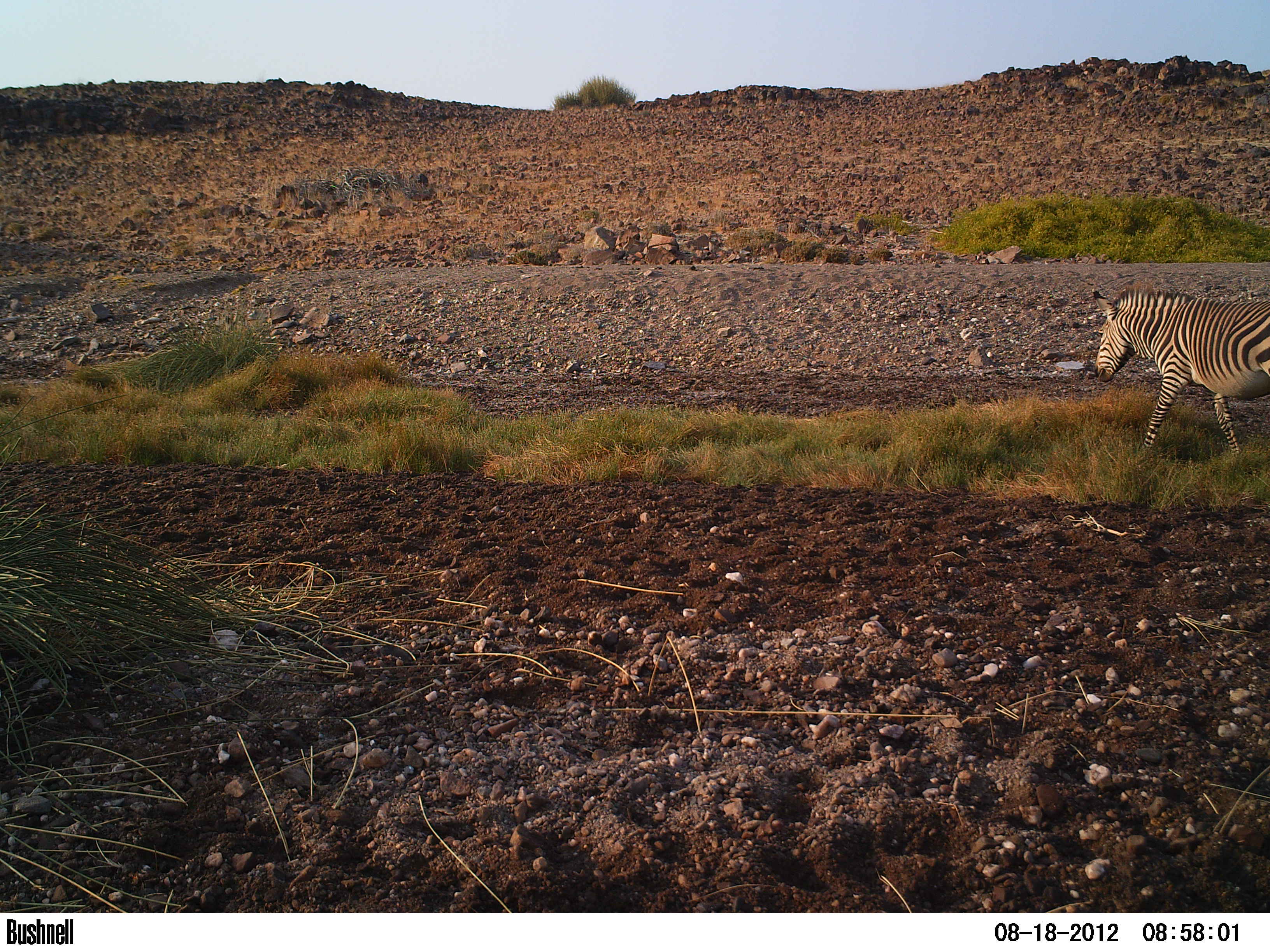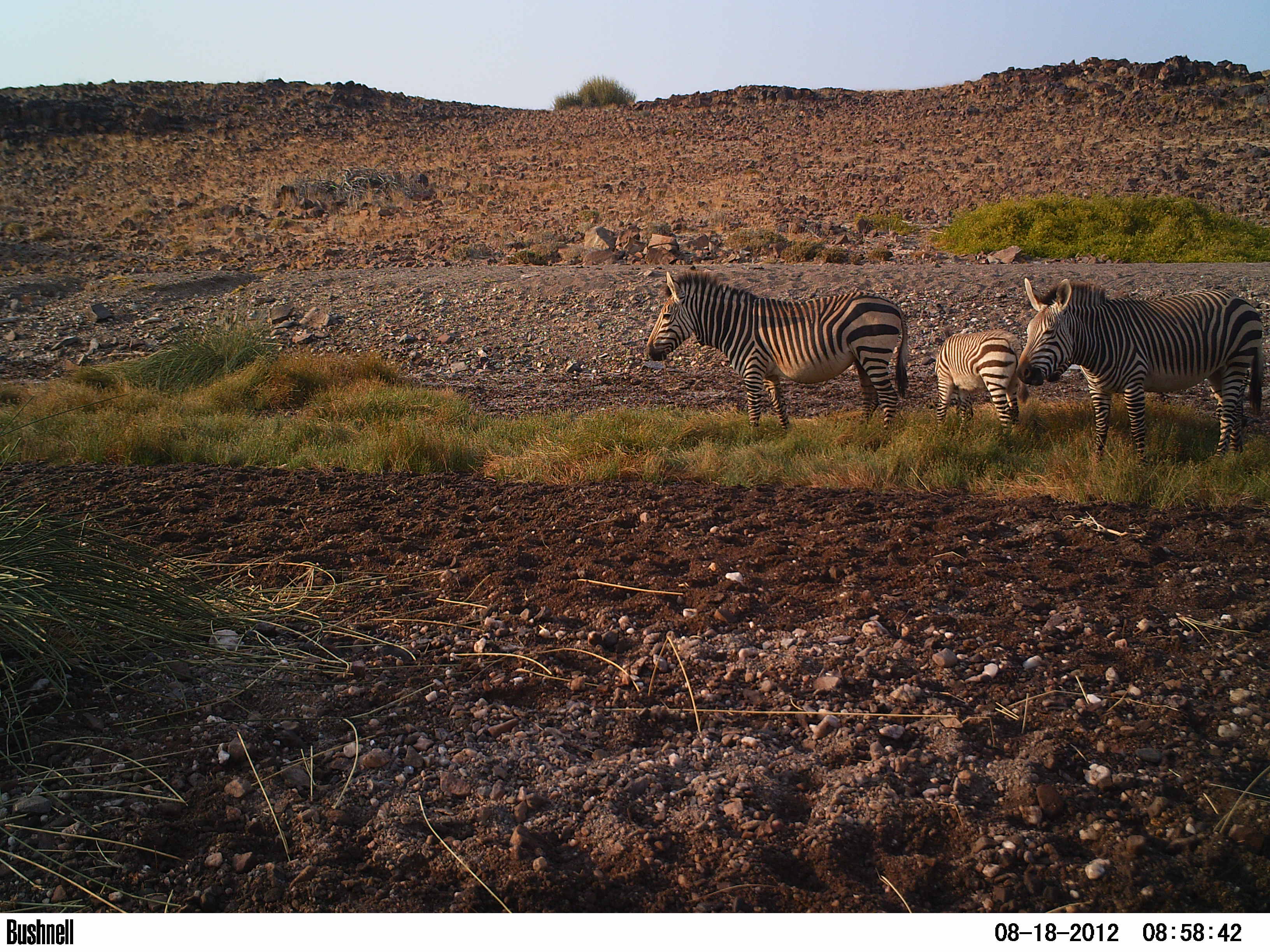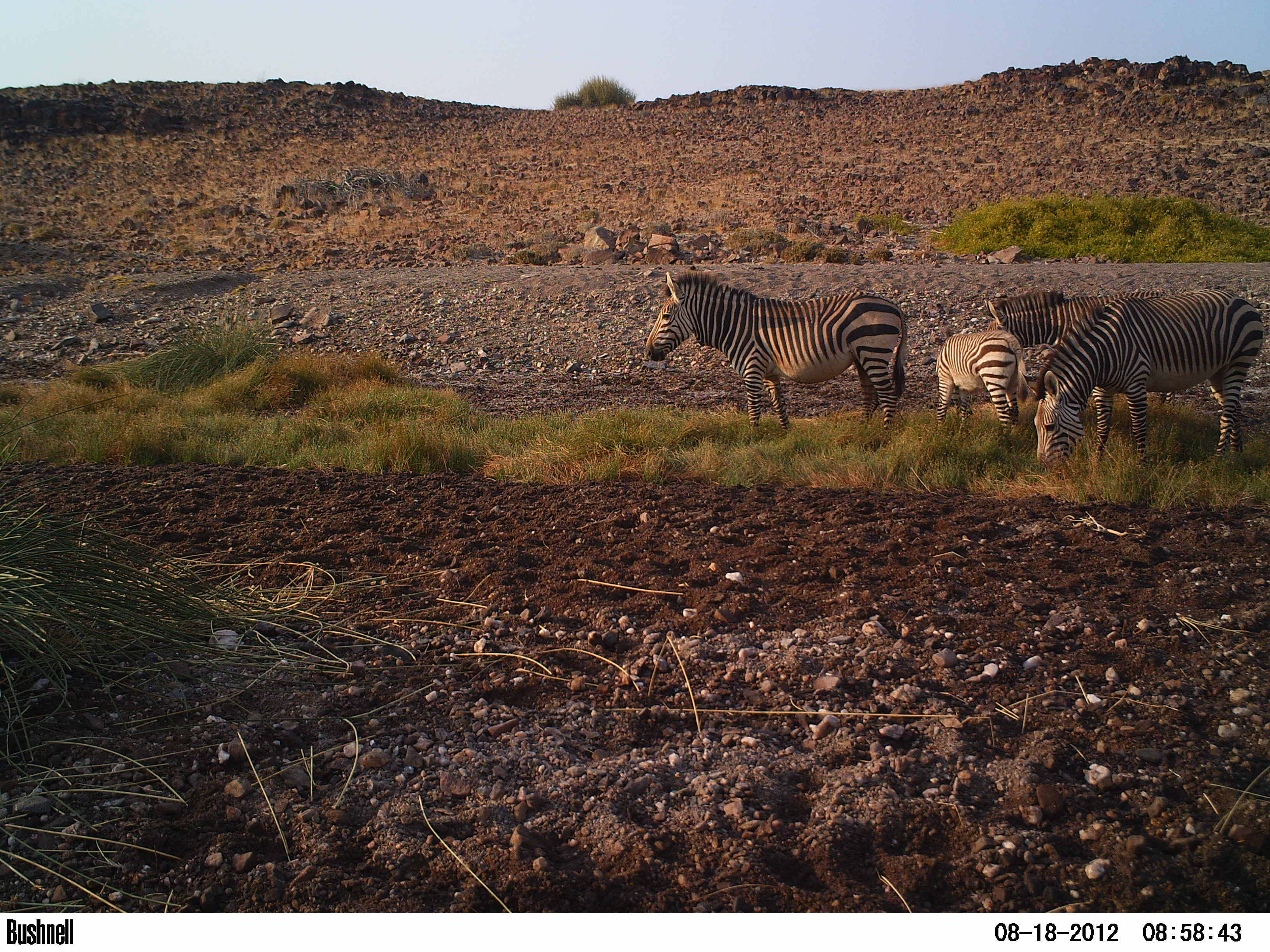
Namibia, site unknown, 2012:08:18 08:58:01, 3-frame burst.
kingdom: Animalia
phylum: Chordata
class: Mammalia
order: Perissodactyla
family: Equidae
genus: Equus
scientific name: Equus zebra hartmannae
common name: hartmann's mountain zebra